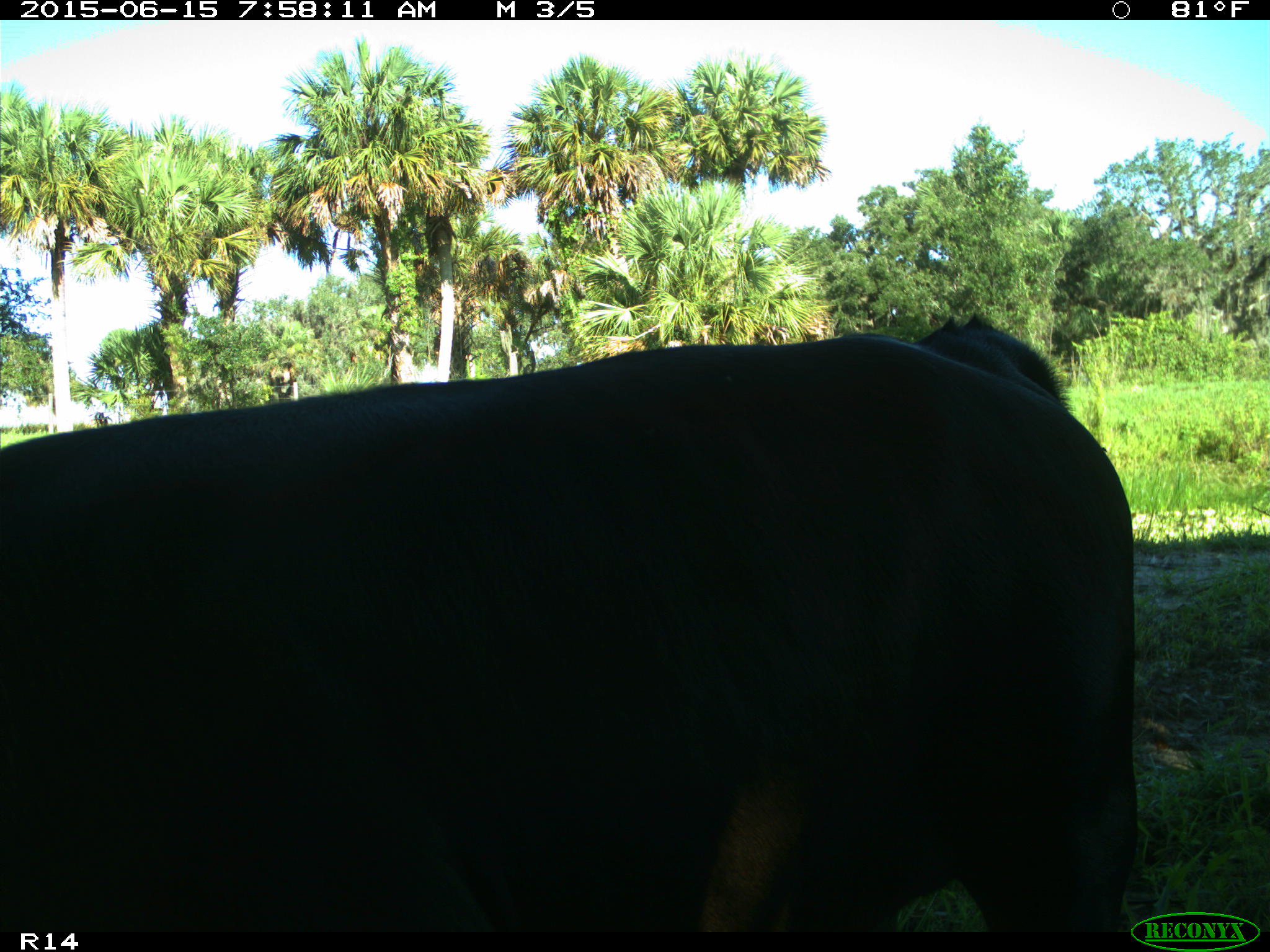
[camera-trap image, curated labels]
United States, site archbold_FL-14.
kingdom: Animalia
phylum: Chordata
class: Mammalia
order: Artiodactyla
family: Bovidae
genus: Bos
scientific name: Bos taurus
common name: domestic cow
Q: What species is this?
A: Bos taurus (domestic cow).